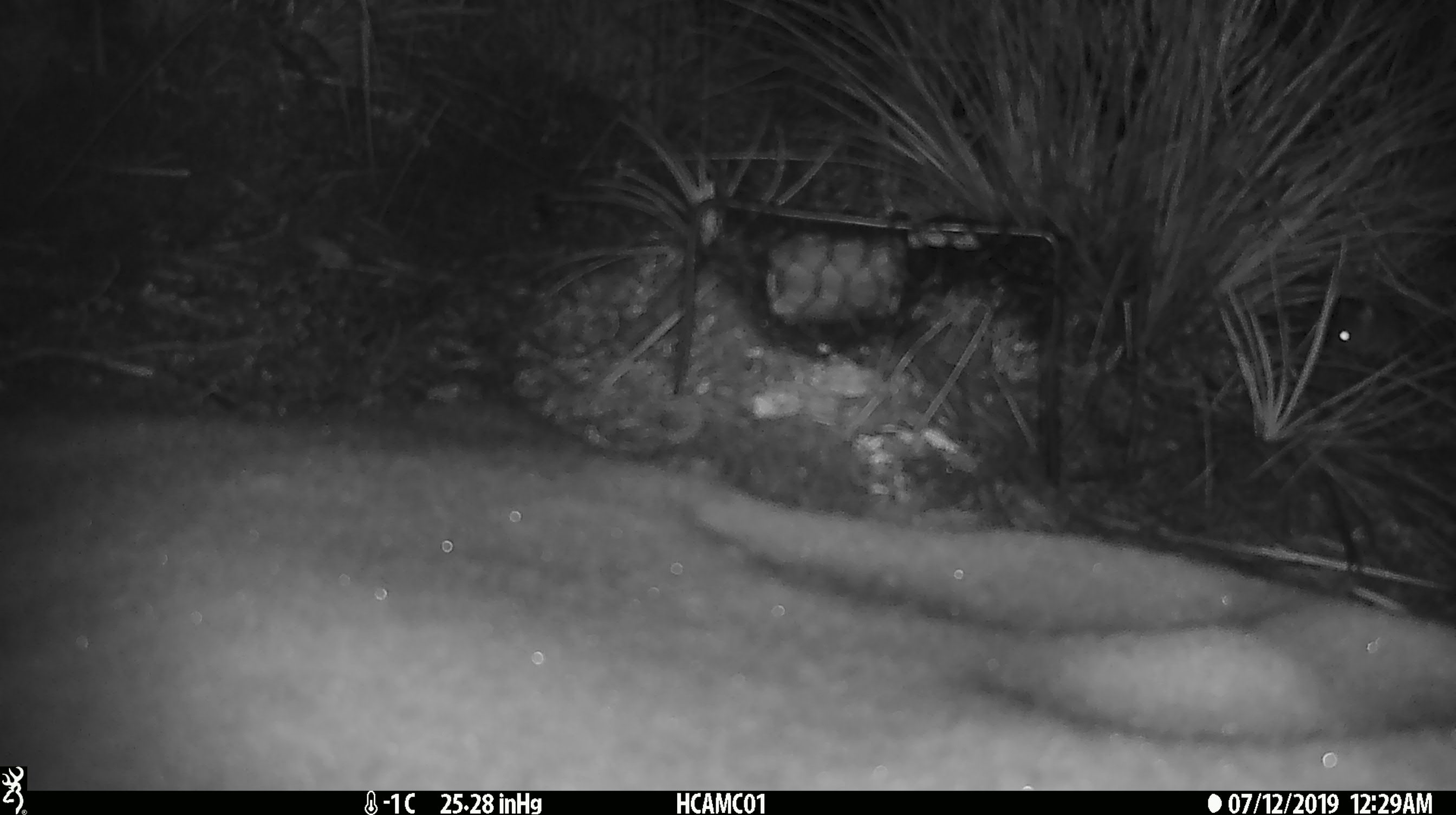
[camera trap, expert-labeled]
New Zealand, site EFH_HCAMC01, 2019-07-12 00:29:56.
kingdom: Animalia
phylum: Chordata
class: Mammalia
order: Rodentia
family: Muridae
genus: Mus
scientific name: Mus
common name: mouse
Mouse (Mus).